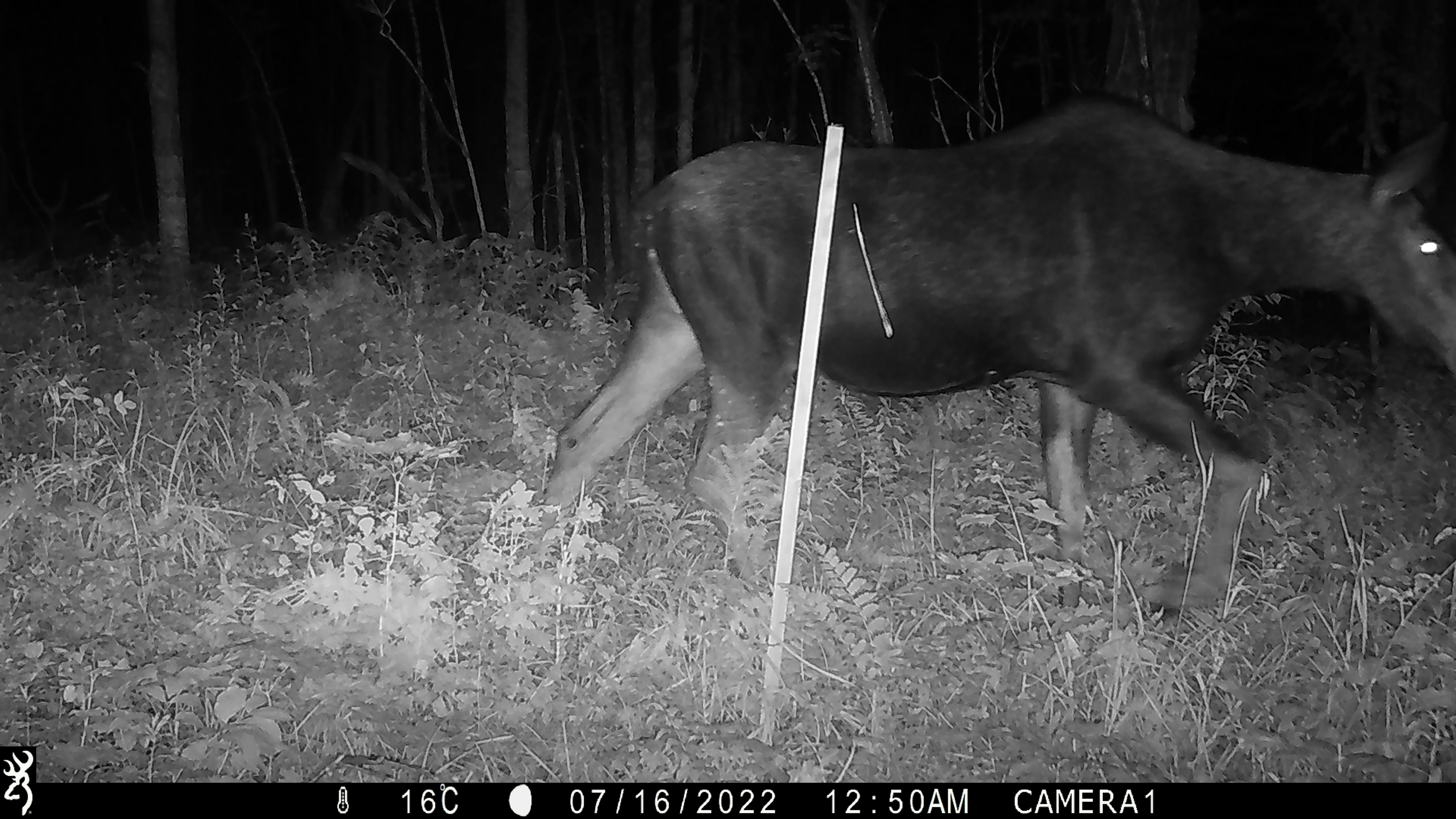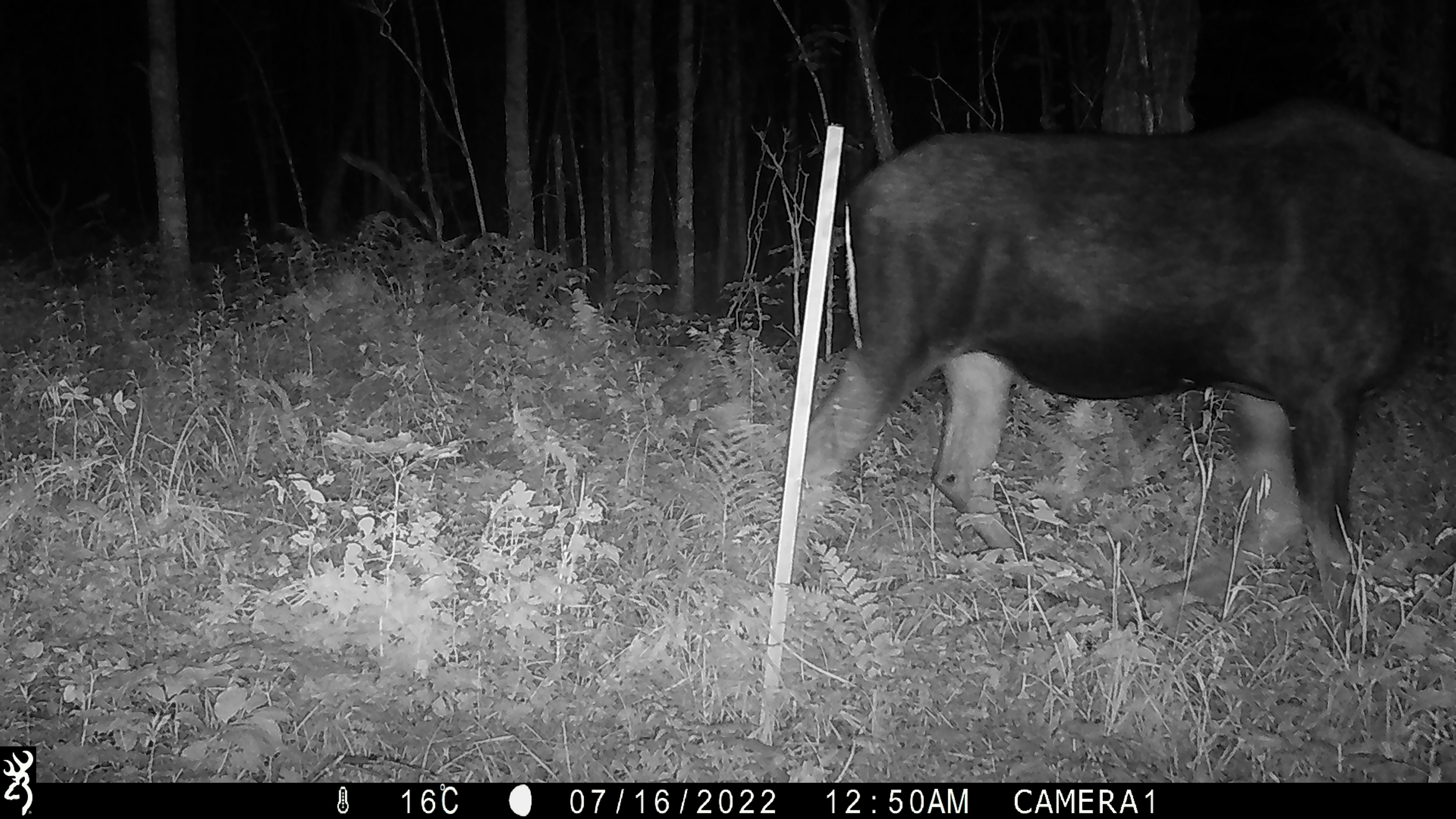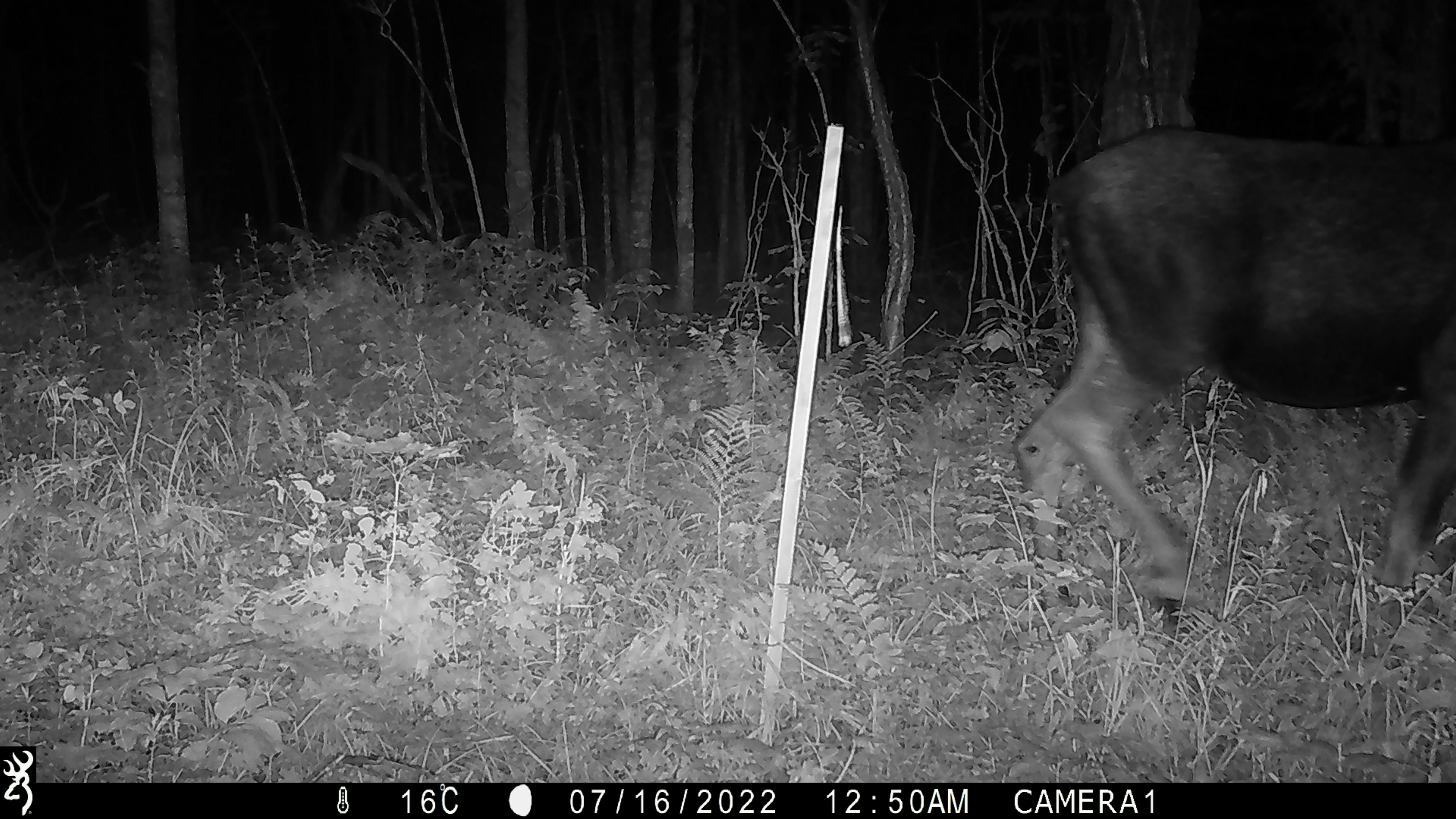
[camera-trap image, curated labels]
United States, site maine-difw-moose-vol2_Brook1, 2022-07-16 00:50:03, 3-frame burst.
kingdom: Animalia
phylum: Chordata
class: Mammalia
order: Artiodactyla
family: Cervidae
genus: Alces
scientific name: Alces alces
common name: moose